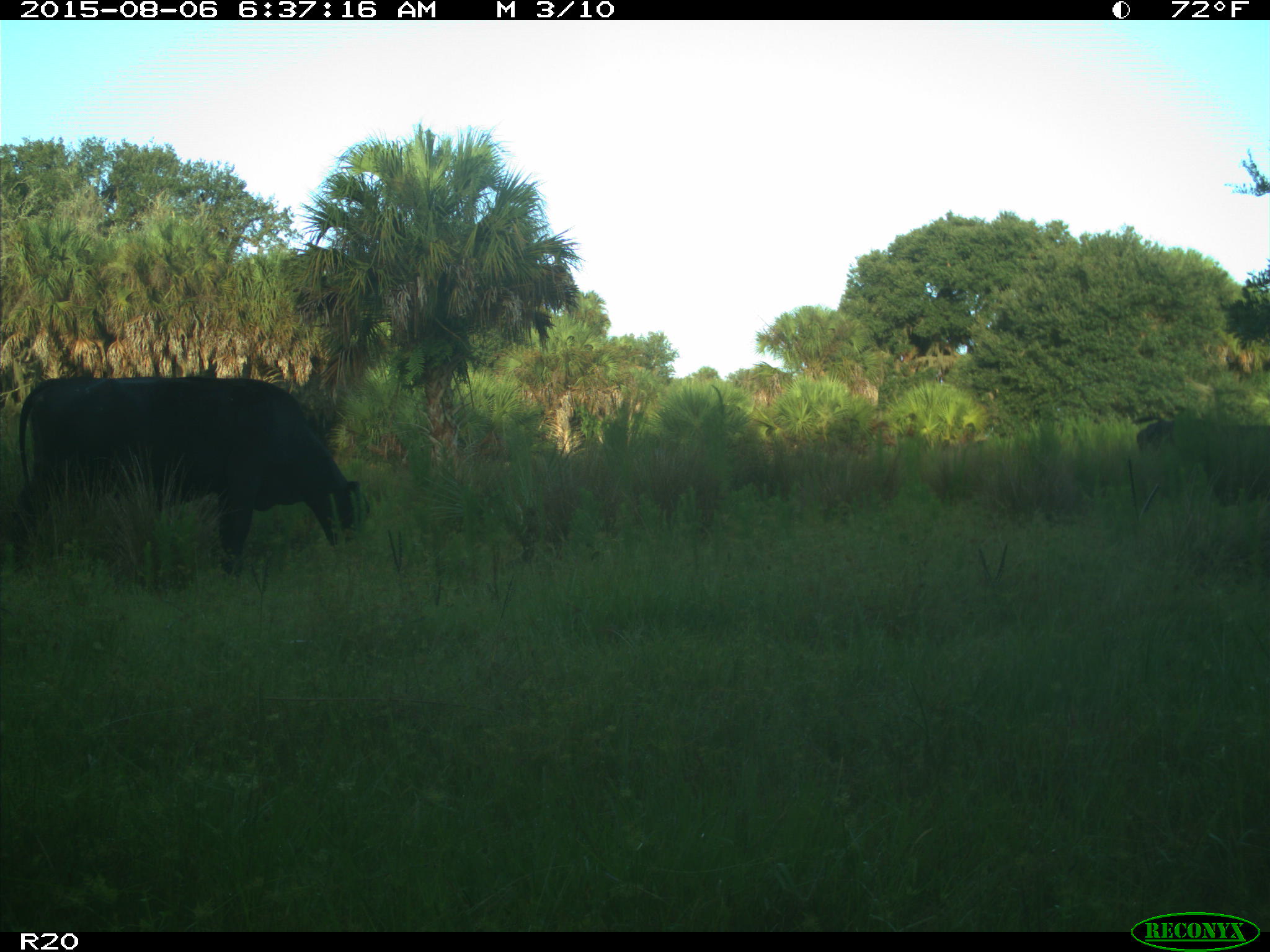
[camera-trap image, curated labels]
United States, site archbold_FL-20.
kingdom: Animalia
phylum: Chordata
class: Mammalia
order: Artiodactyla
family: Bovidae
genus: Bos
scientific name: Bos taurus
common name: domestic cow